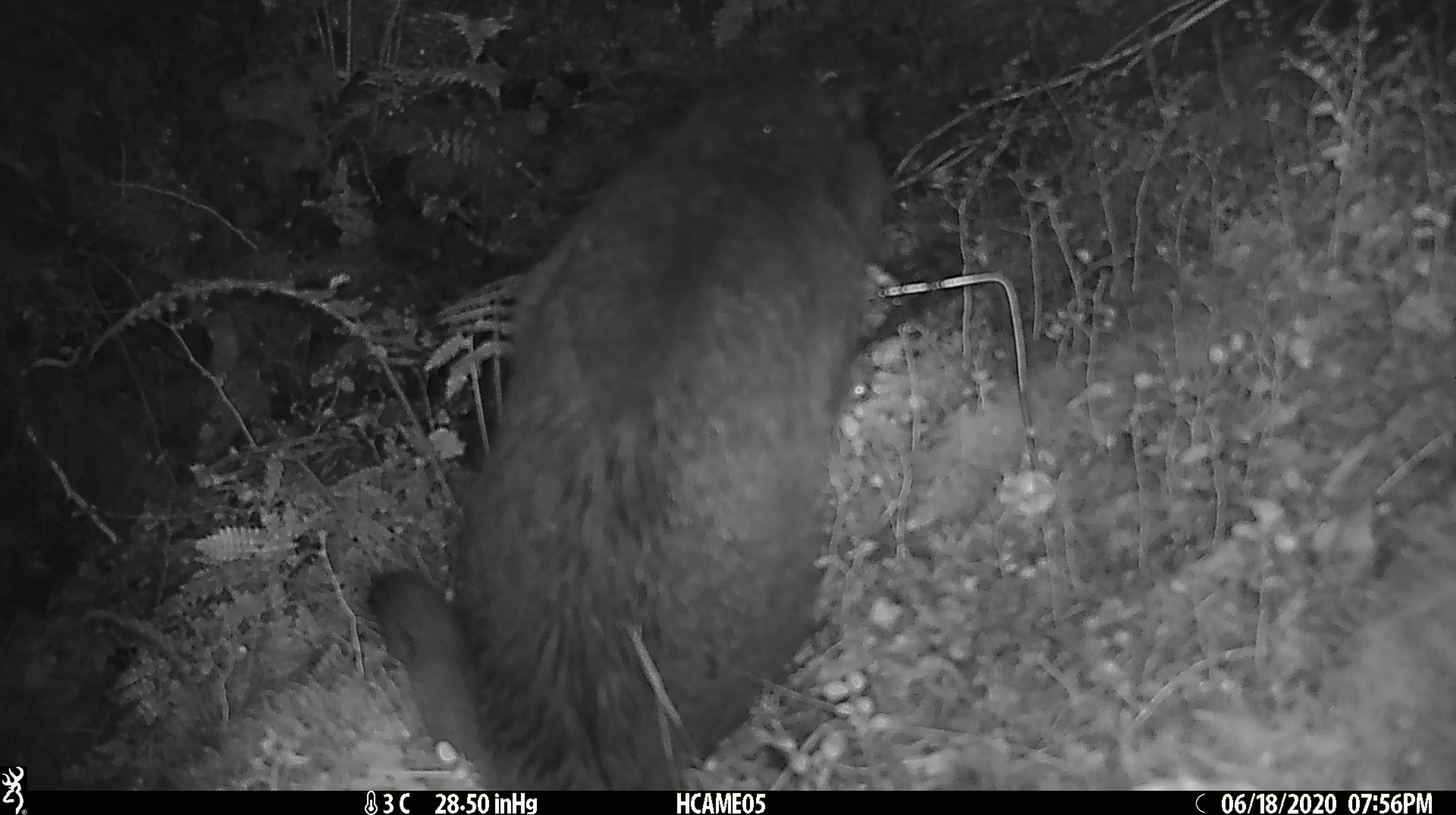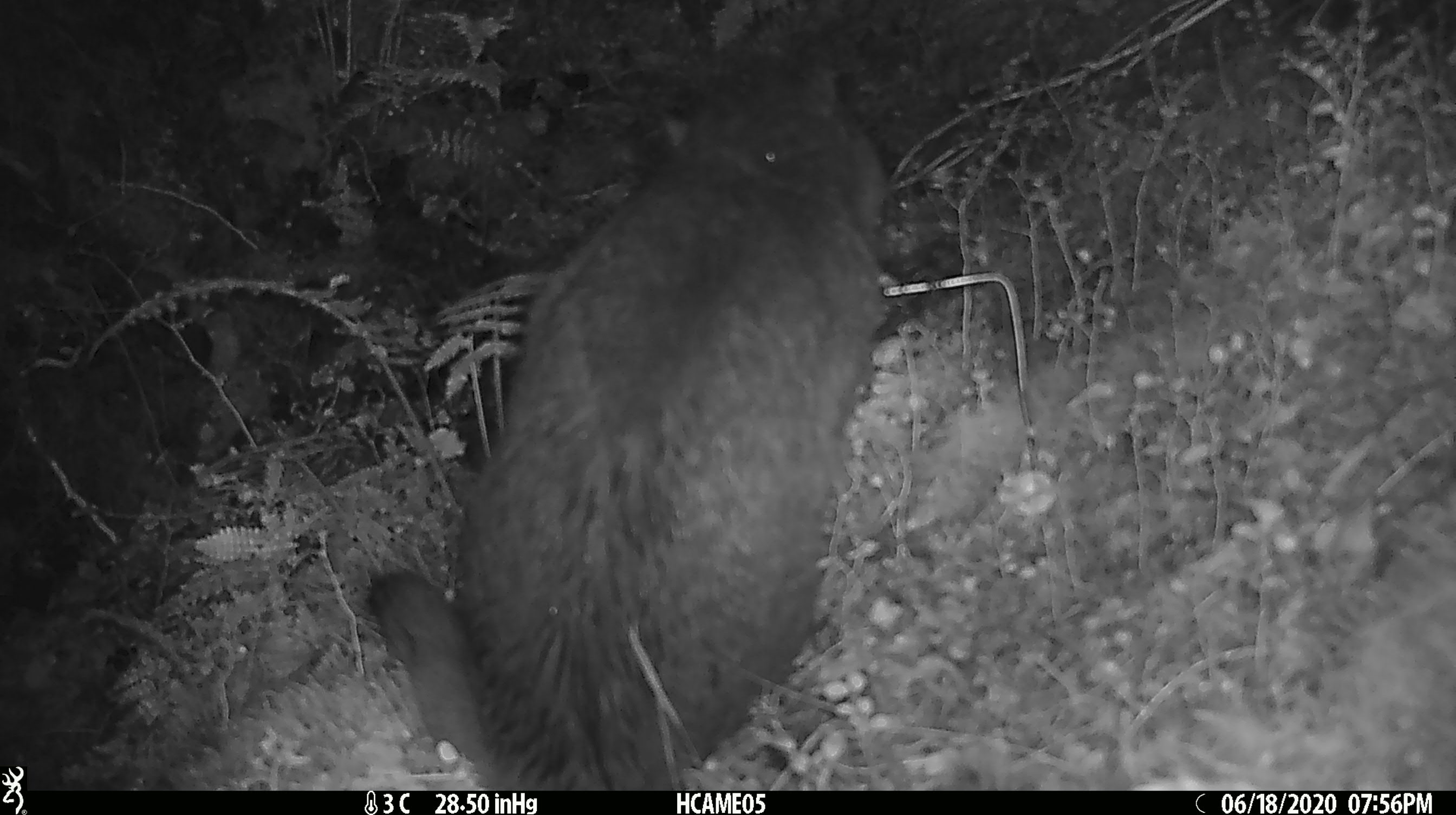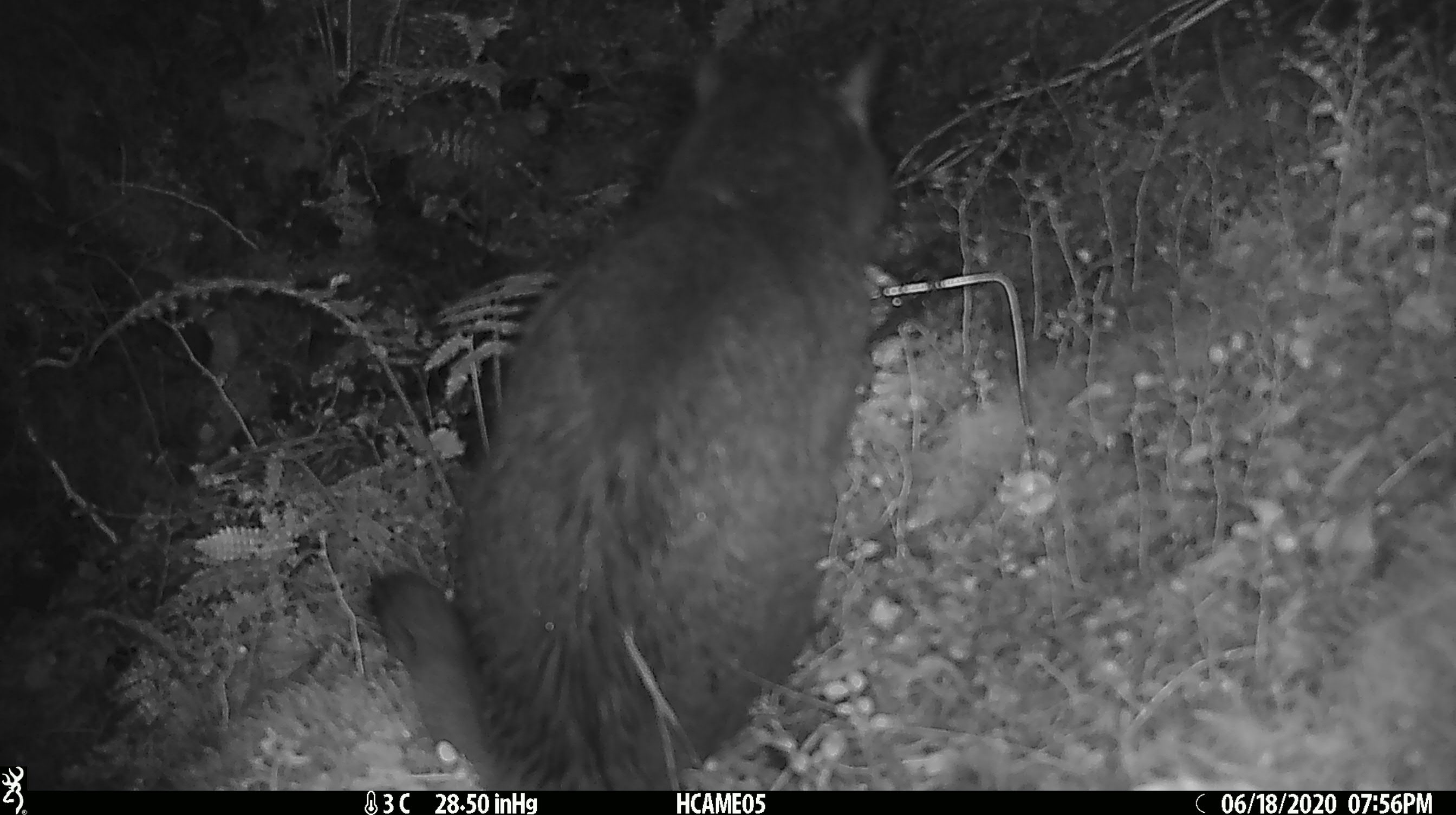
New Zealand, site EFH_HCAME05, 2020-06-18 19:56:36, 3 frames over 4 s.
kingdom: Animalia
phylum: Chordata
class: Mammalia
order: Carnivora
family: Felidae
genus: Felis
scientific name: Felis catus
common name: domestic cat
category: cat